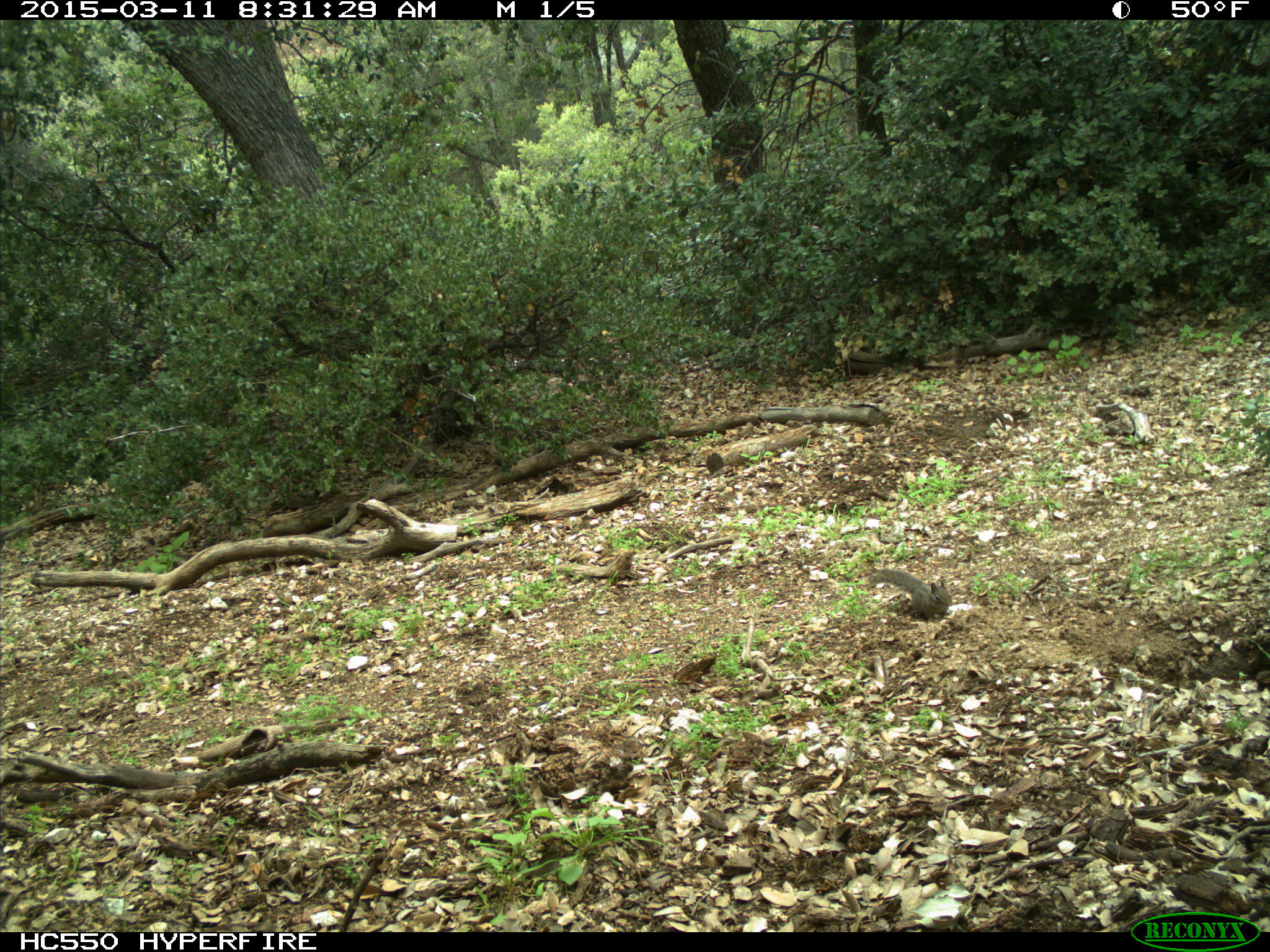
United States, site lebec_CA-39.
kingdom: Animalia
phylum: Chordata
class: Mammalia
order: Rodentia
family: Sciuridae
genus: Tamias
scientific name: Tamias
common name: chipmunk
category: unidentified chipmunk